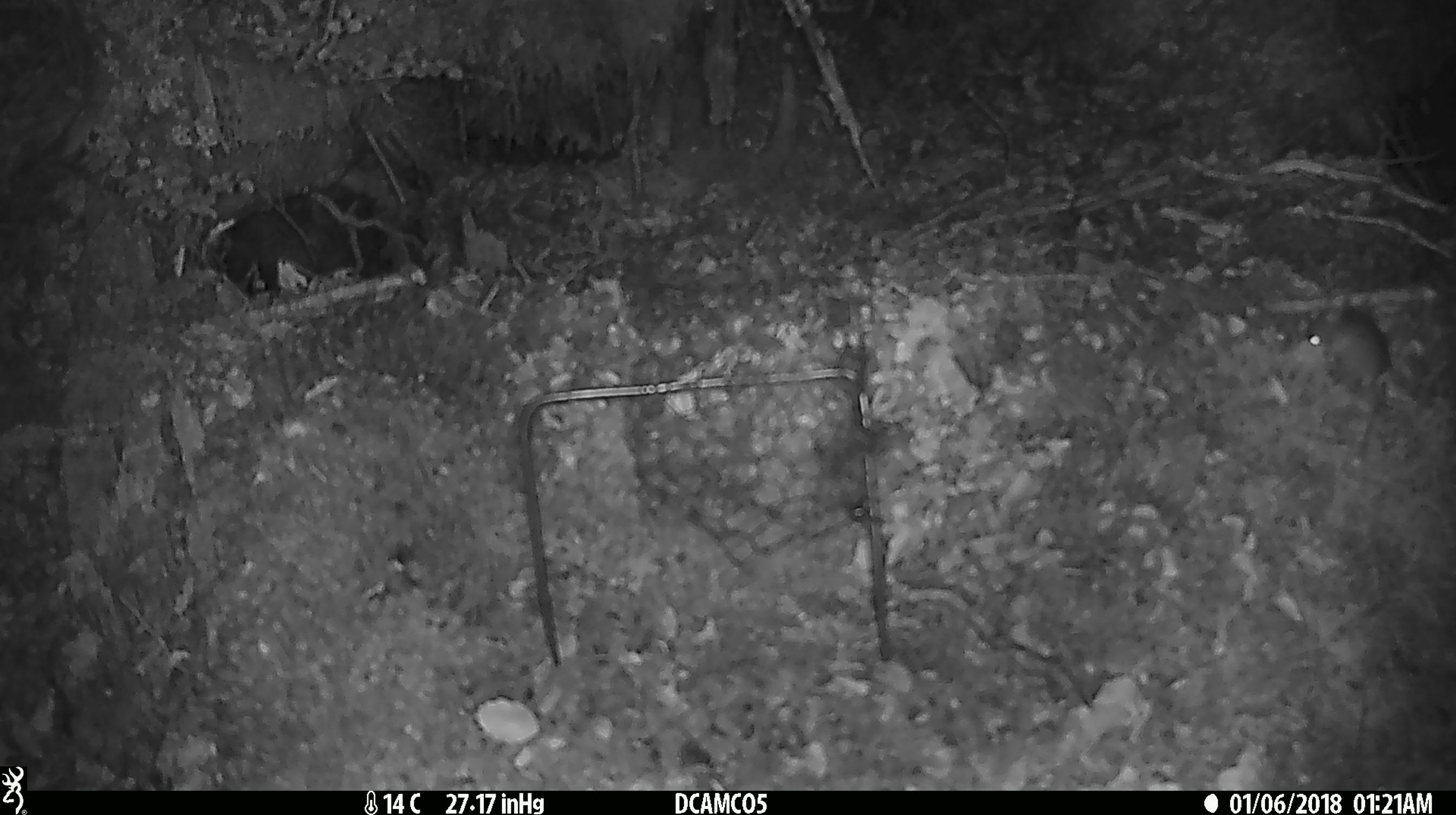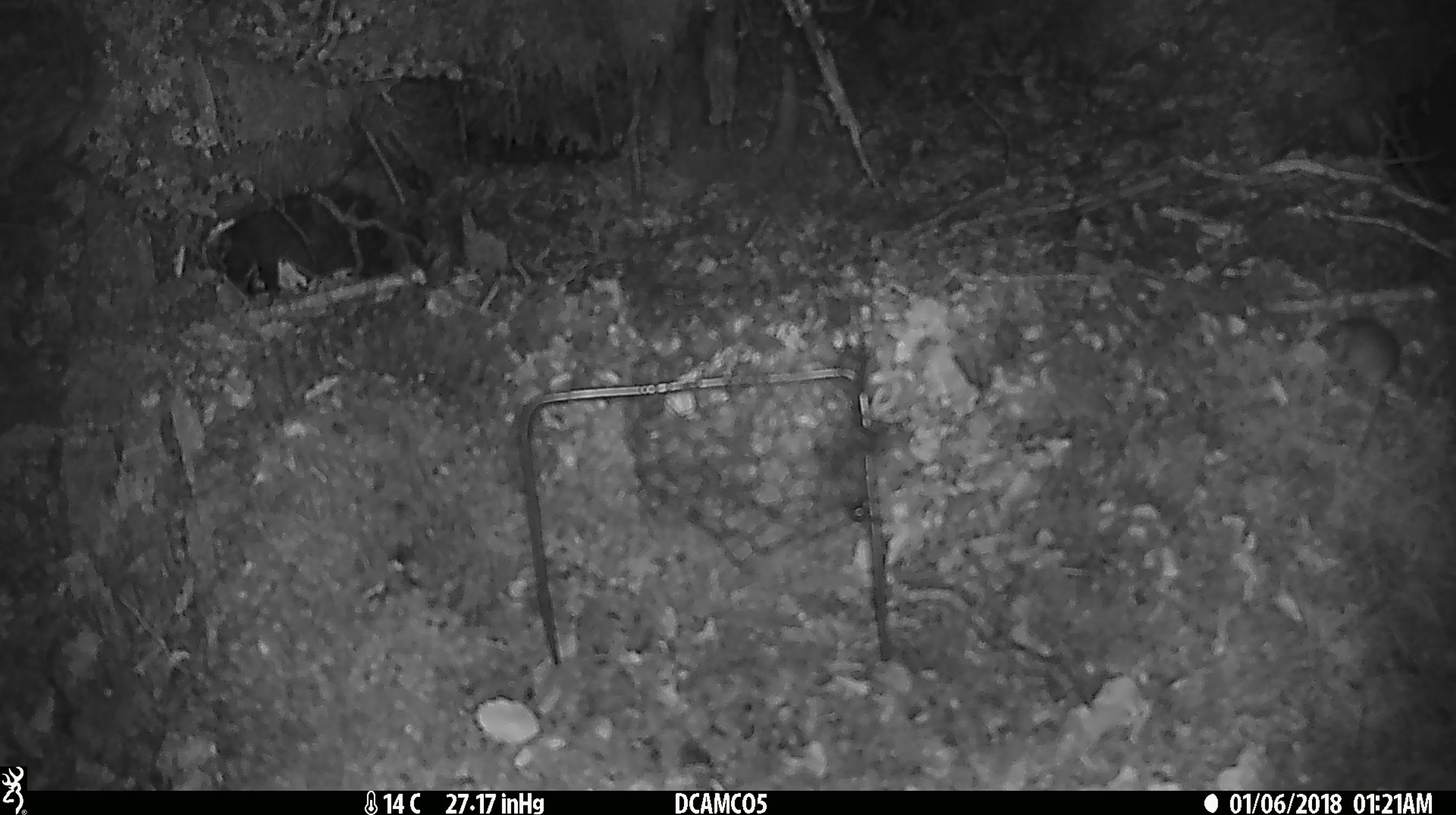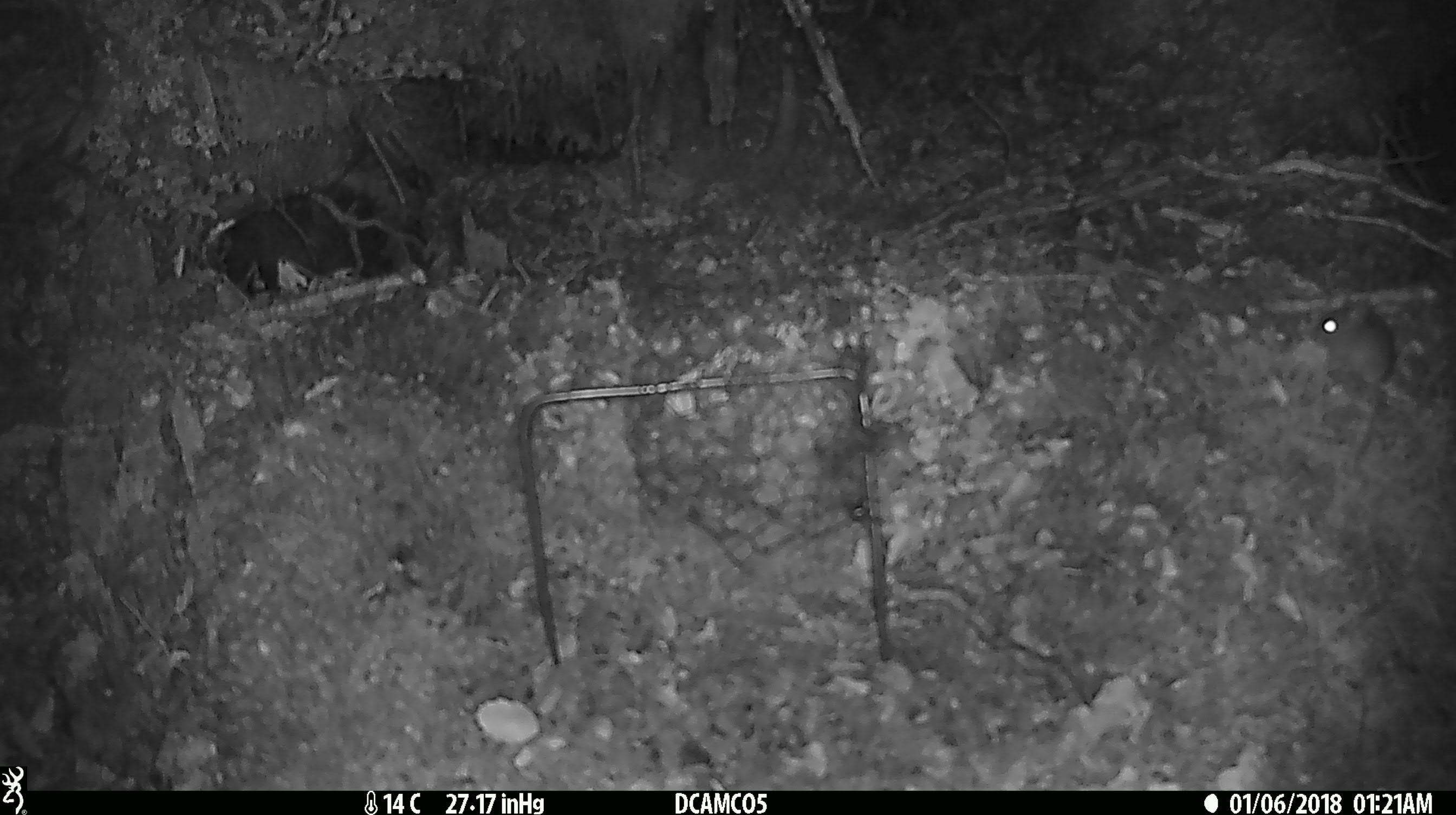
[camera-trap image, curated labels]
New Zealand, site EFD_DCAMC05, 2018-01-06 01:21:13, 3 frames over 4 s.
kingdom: Animalia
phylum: Chordata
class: Mammalia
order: Rodentia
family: Muridae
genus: Mus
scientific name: Mus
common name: mouse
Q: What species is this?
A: Mouse (Mus).